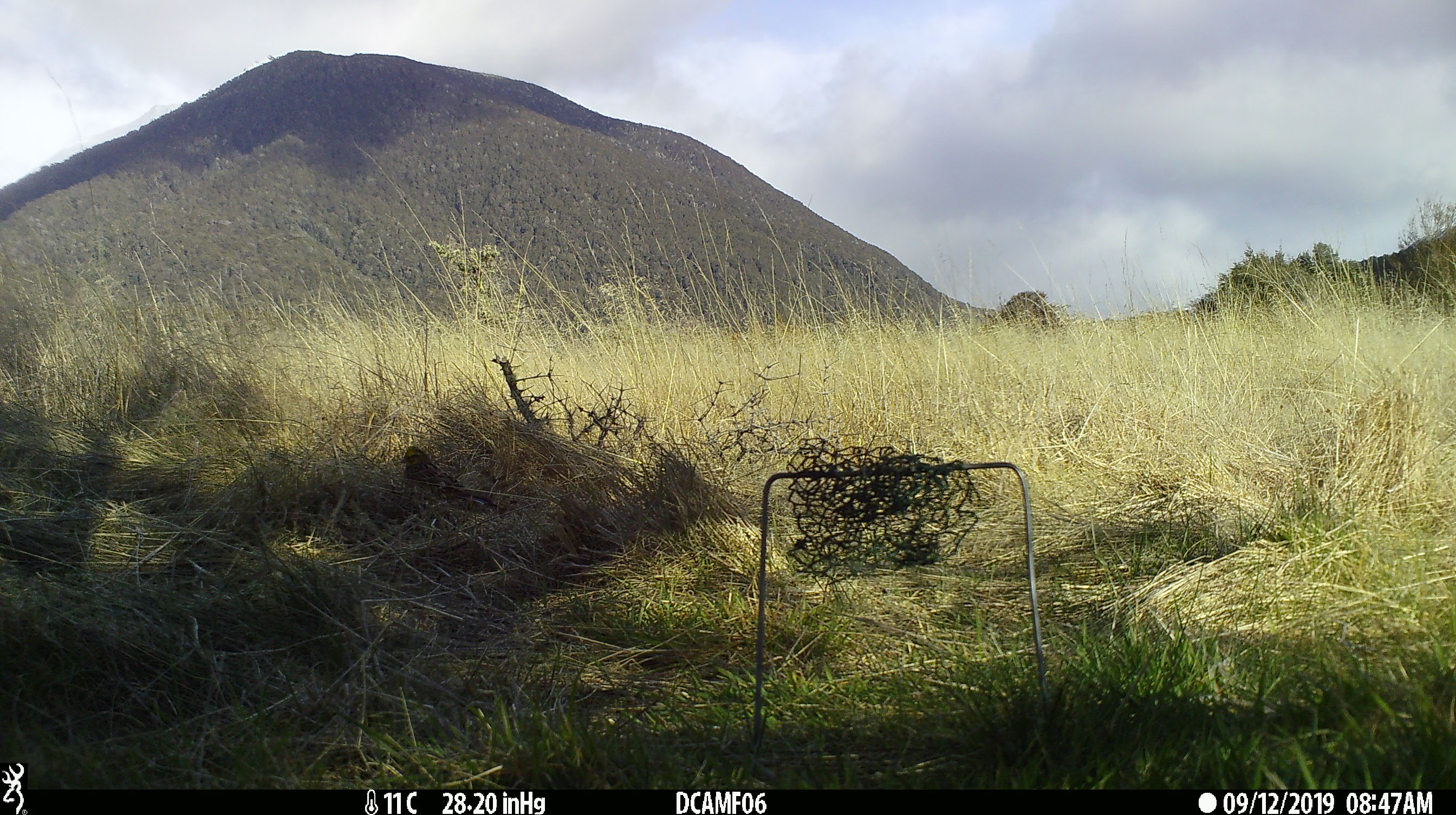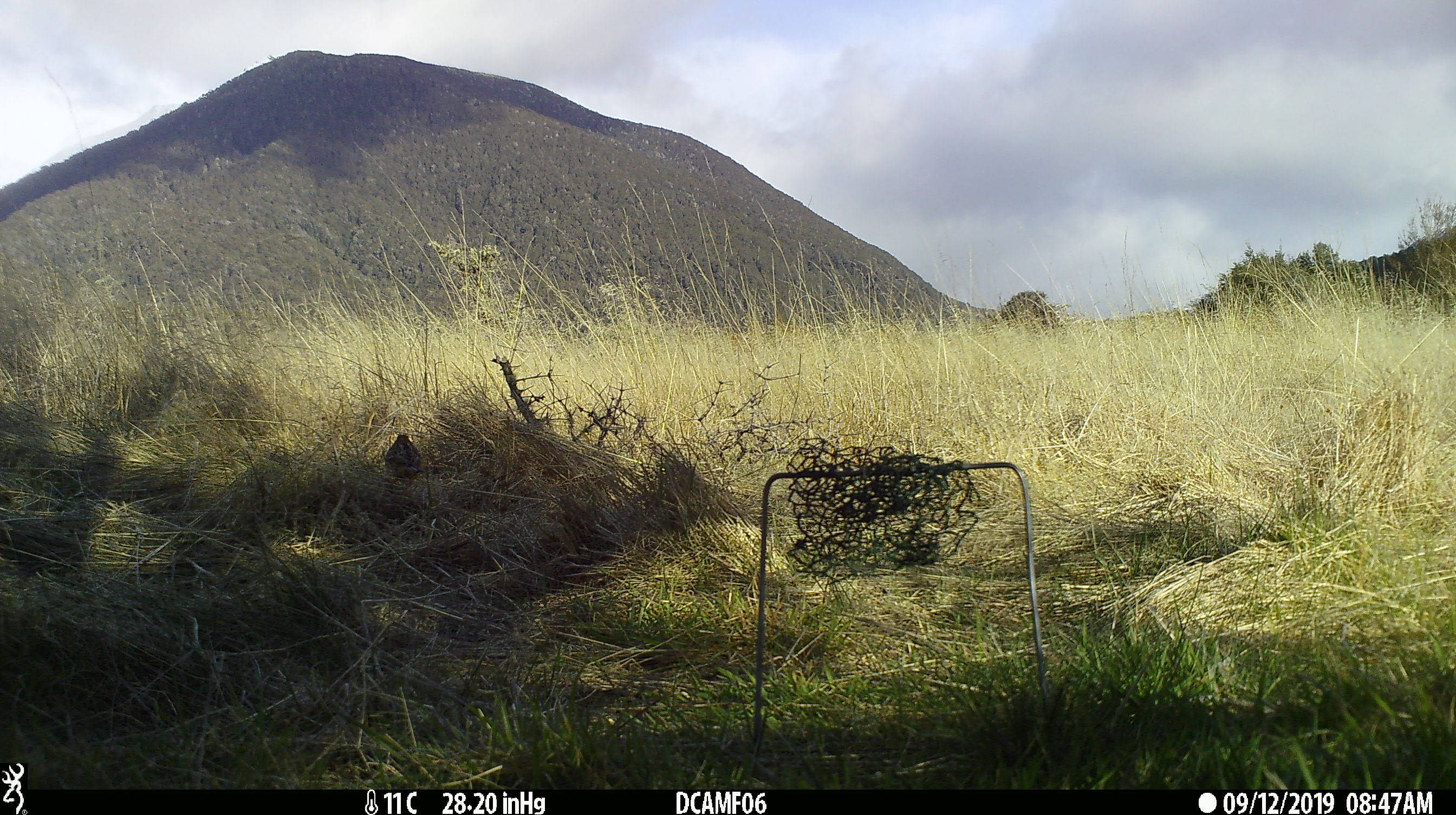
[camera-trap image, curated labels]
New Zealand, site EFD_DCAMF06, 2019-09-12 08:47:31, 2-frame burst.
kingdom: Animalia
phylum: Chordata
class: Aves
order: Passeriformes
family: Turdidae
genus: Turdus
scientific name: Turdus philomelos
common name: song thrush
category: thrush